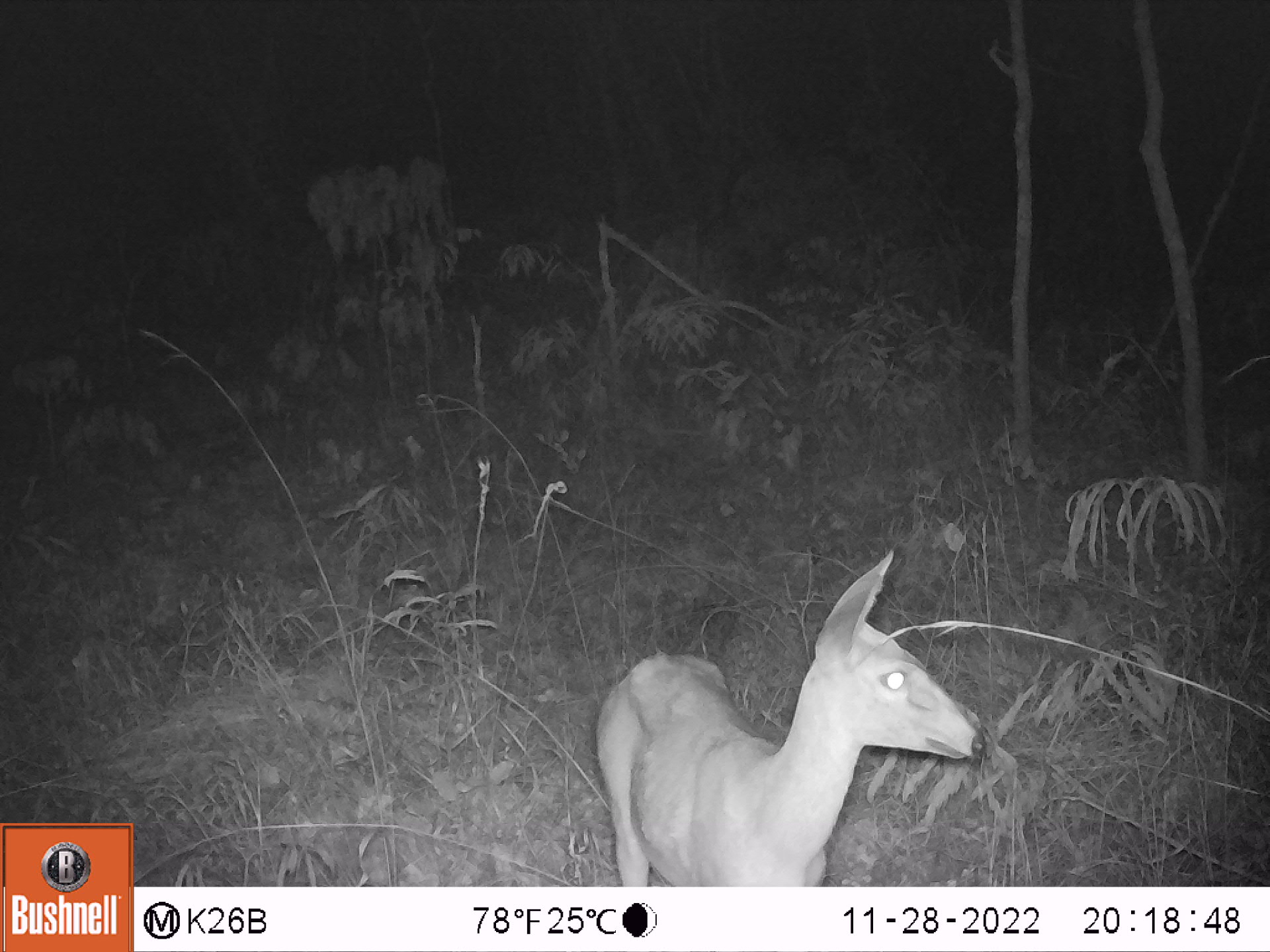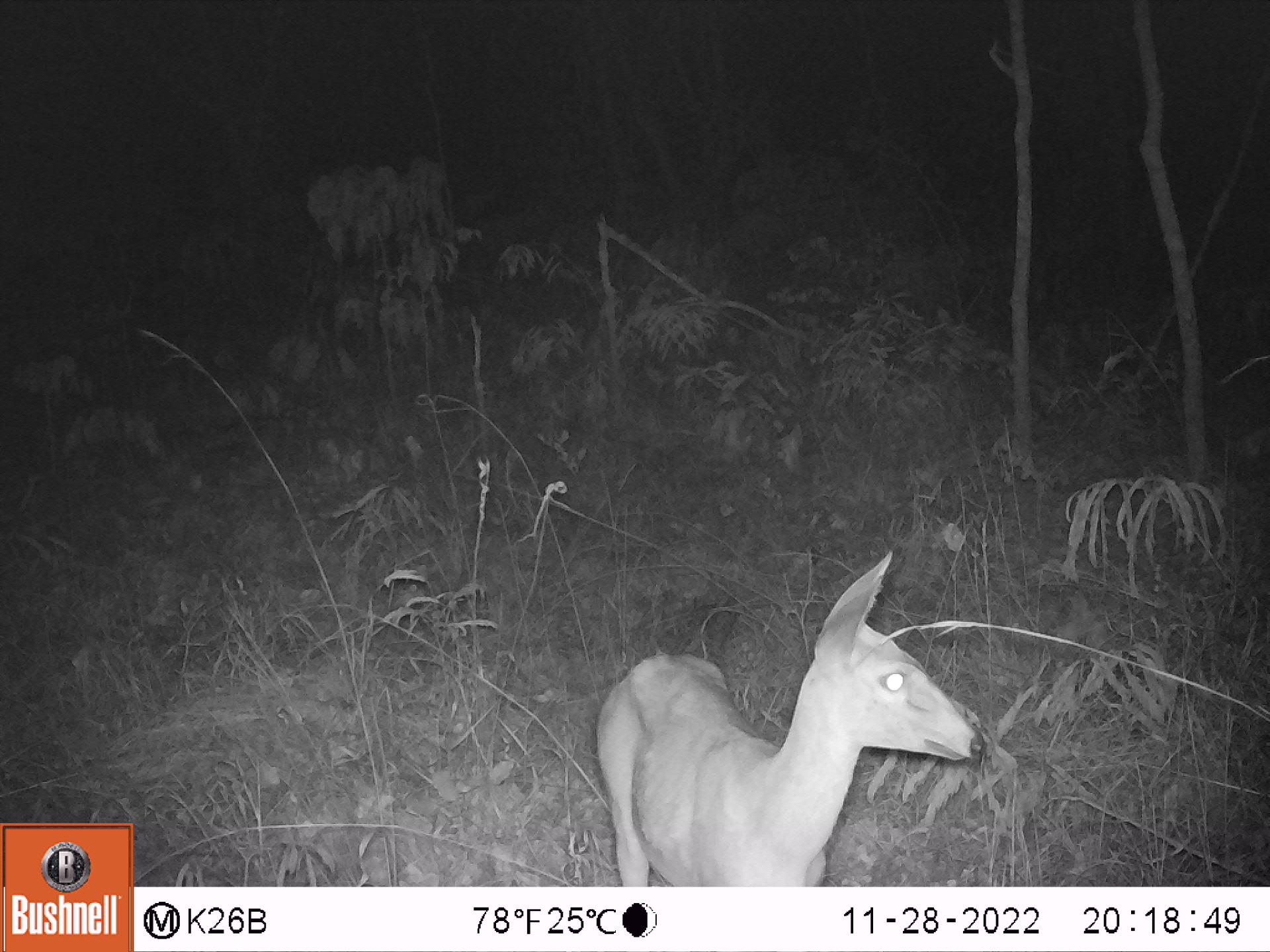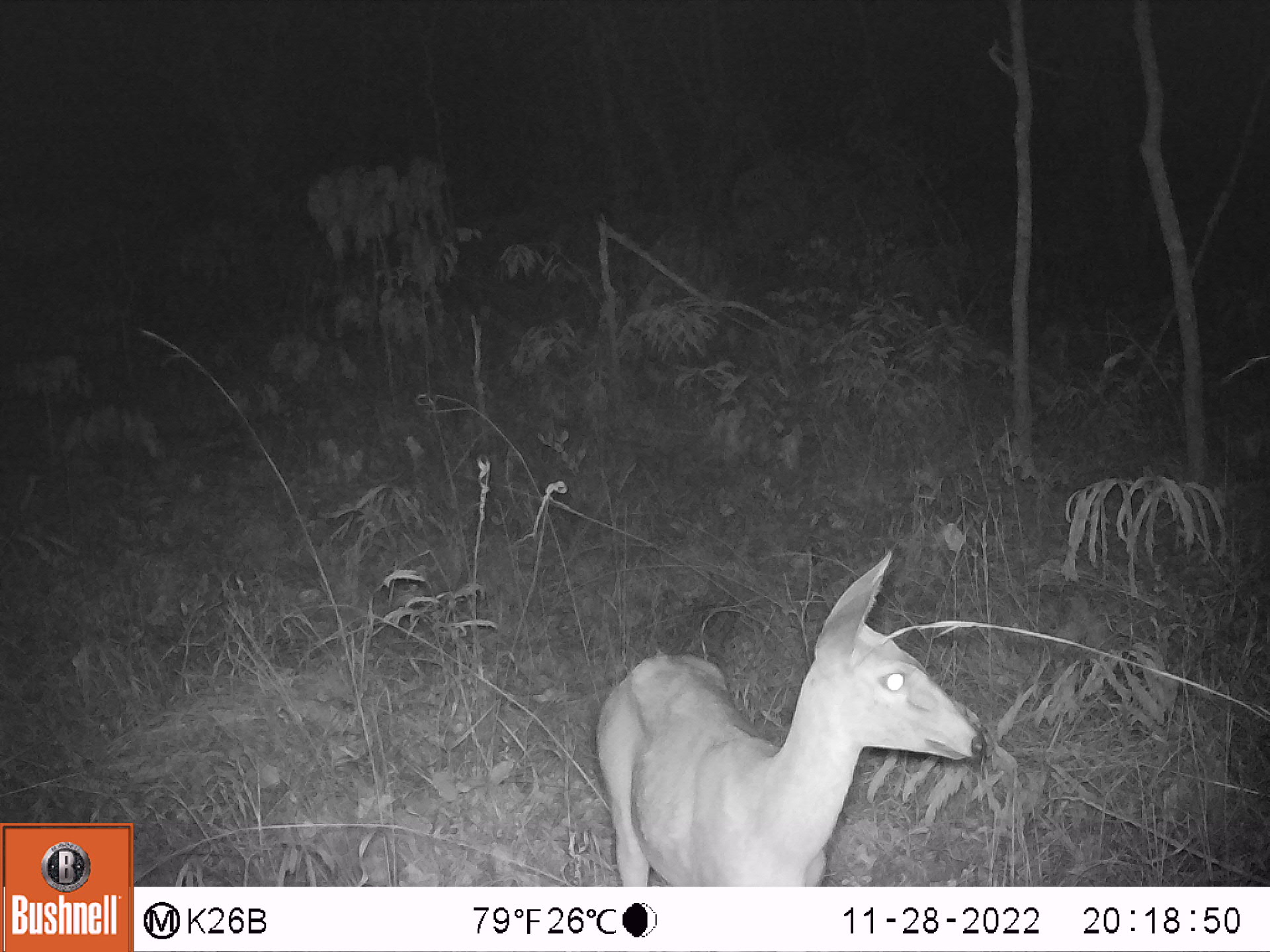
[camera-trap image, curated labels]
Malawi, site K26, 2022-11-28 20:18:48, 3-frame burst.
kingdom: Animalia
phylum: Chordata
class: Mammalia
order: Artiodactyla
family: Bovidae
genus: Sylvicapra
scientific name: Sylvicapra grimmia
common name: common duiker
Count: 1.